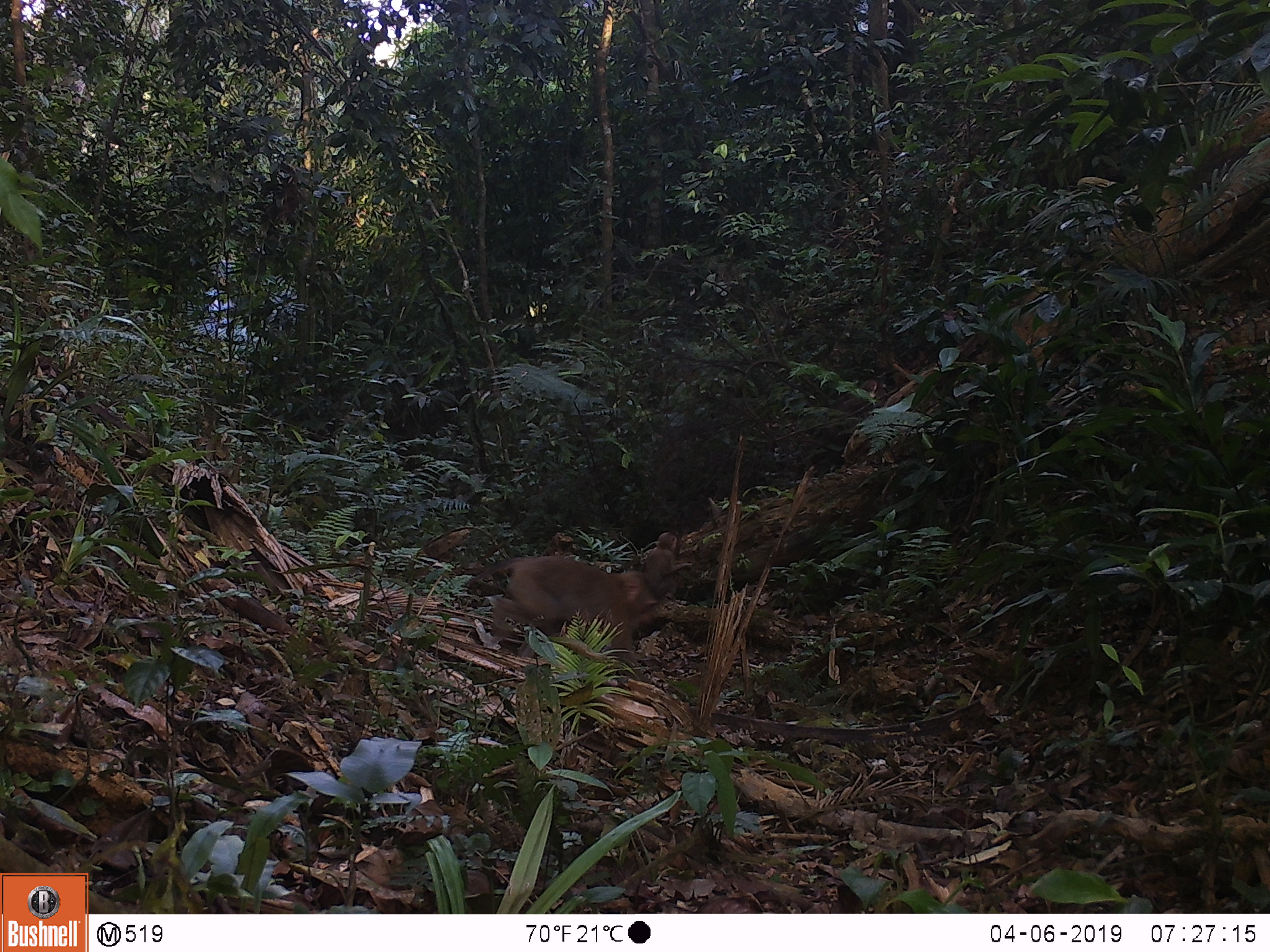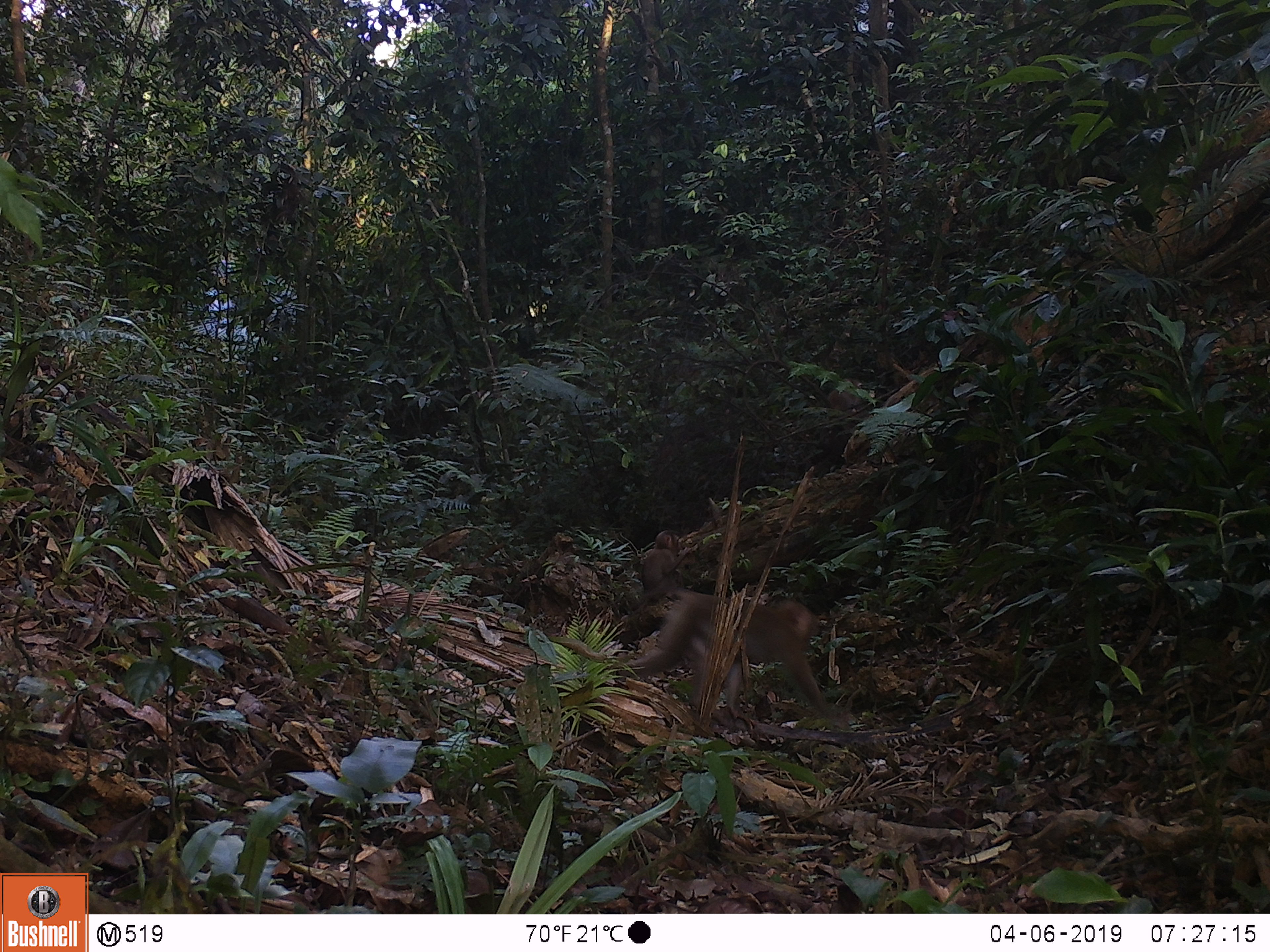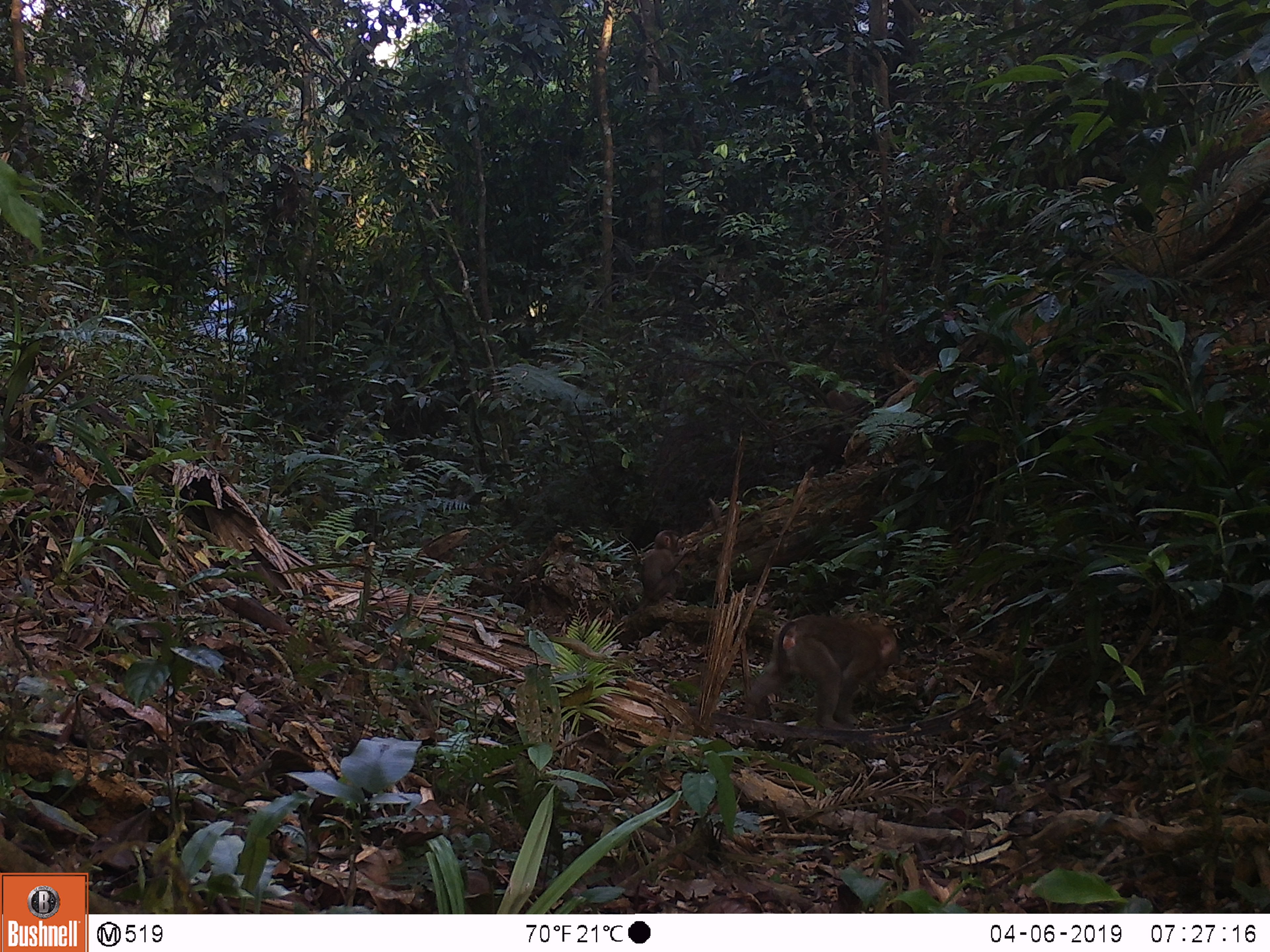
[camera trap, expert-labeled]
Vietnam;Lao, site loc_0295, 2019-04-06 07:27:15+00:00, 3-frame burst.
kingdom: Animalia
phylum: Chordata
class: Mammalia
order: Primates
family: Cercopithecidae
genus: Macaca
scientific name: Macaca nemestrina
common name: pig-tailed macaque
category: pig tailed macaque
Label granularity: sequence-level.